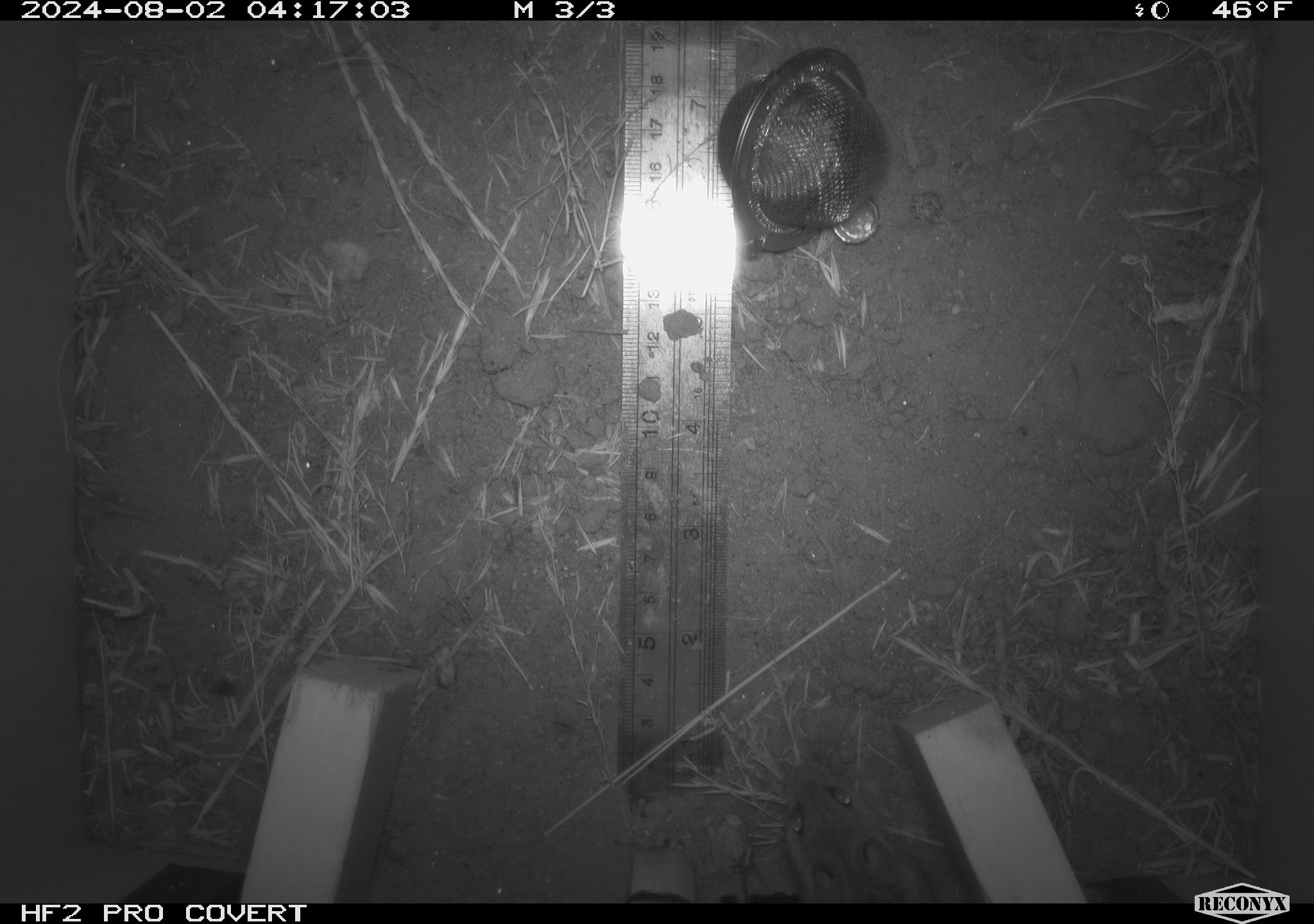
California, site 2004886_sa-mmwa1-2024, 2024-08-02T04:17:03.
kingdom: Animalia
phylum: Chordata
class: Mammalia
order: Rodentia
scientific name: Rodentia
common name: mouse species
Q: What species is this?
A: Mouse species (Rodentia).